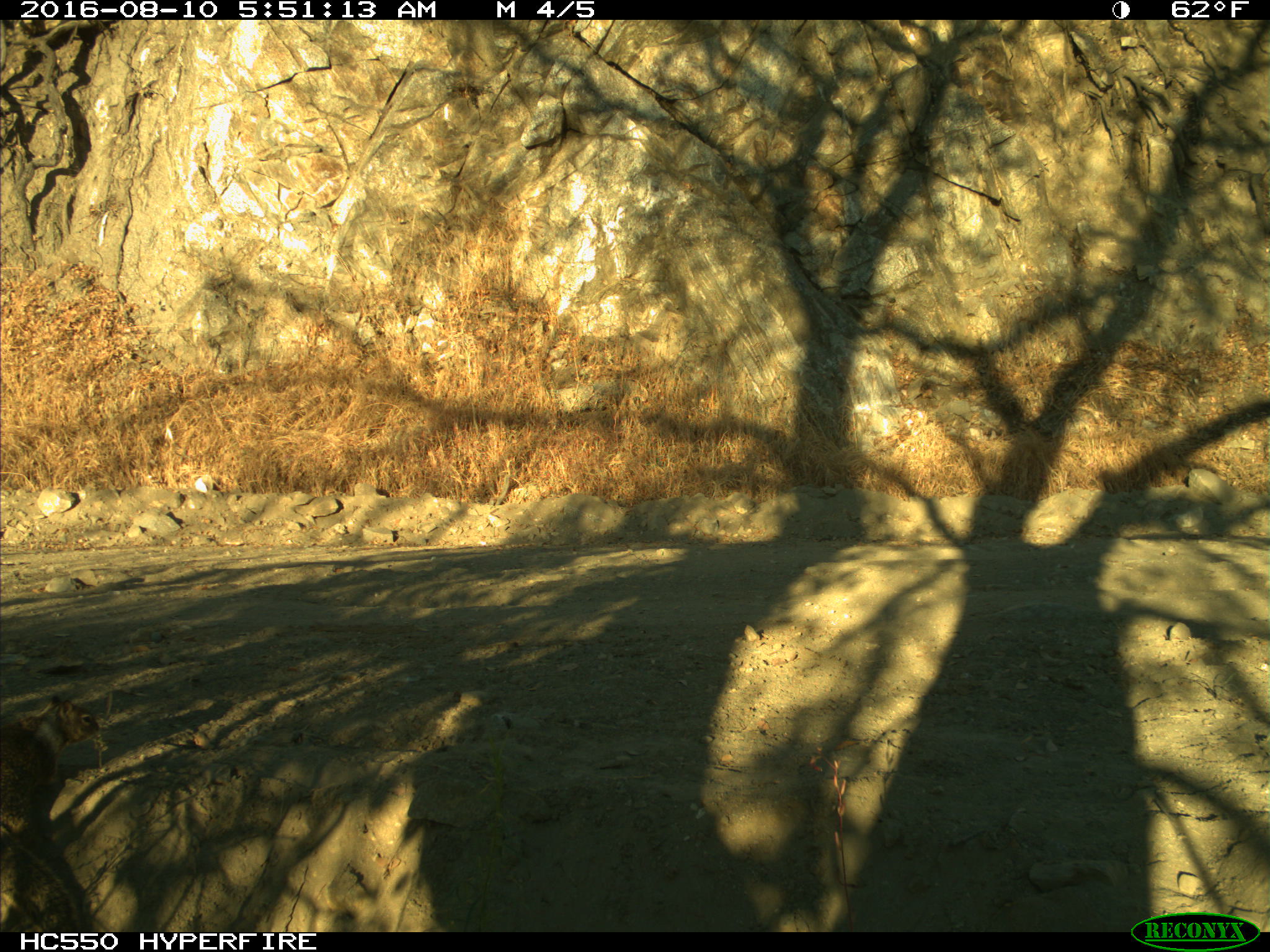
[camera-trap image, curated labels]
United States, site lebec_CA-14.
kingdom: Animalia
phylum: Chordata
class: Mammalia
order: Rodentia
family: Sciuridae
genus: Otospermophilus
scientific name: Otospermophilus beecheyi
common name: california ground squirrel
Otospermophilus beecheyi (california ground squirrel).